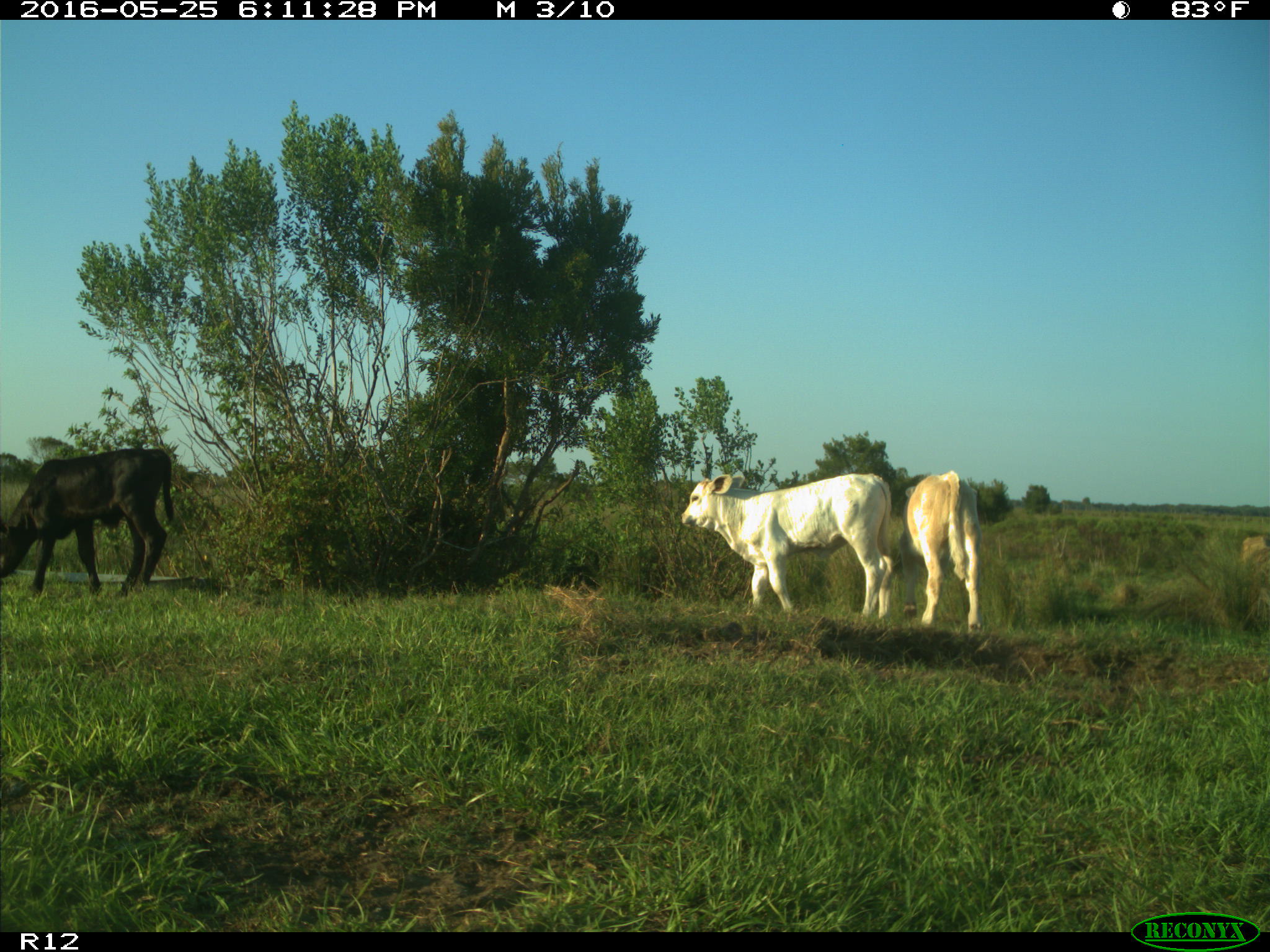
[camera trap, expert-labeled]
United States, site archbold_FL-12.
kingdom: Animalia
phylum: Chordata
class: Mammalia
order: Artiodactyla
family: Bovidae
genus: Bos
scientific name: Bos taurus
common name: domestic cow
Bos taurus (domestic cow).